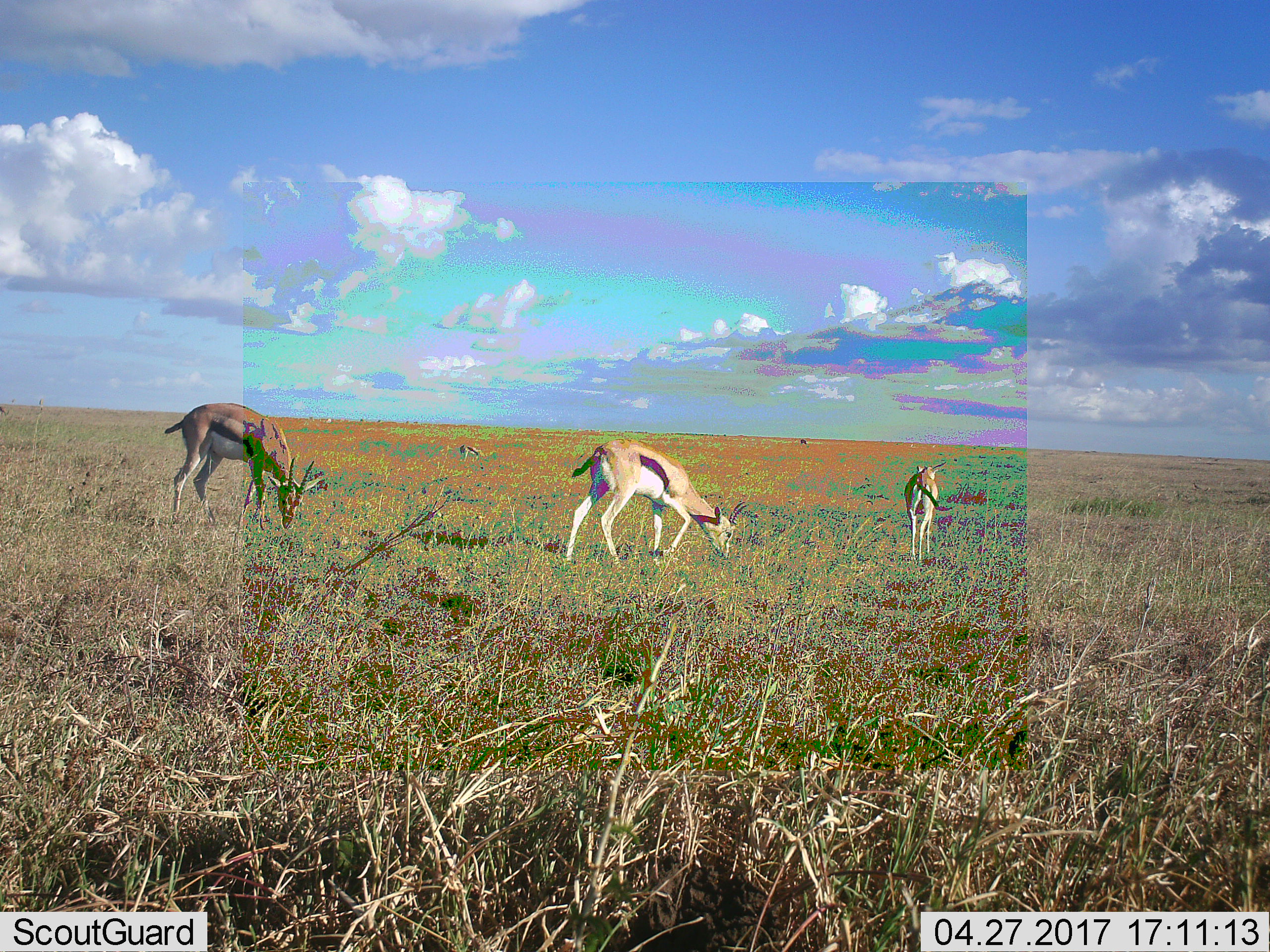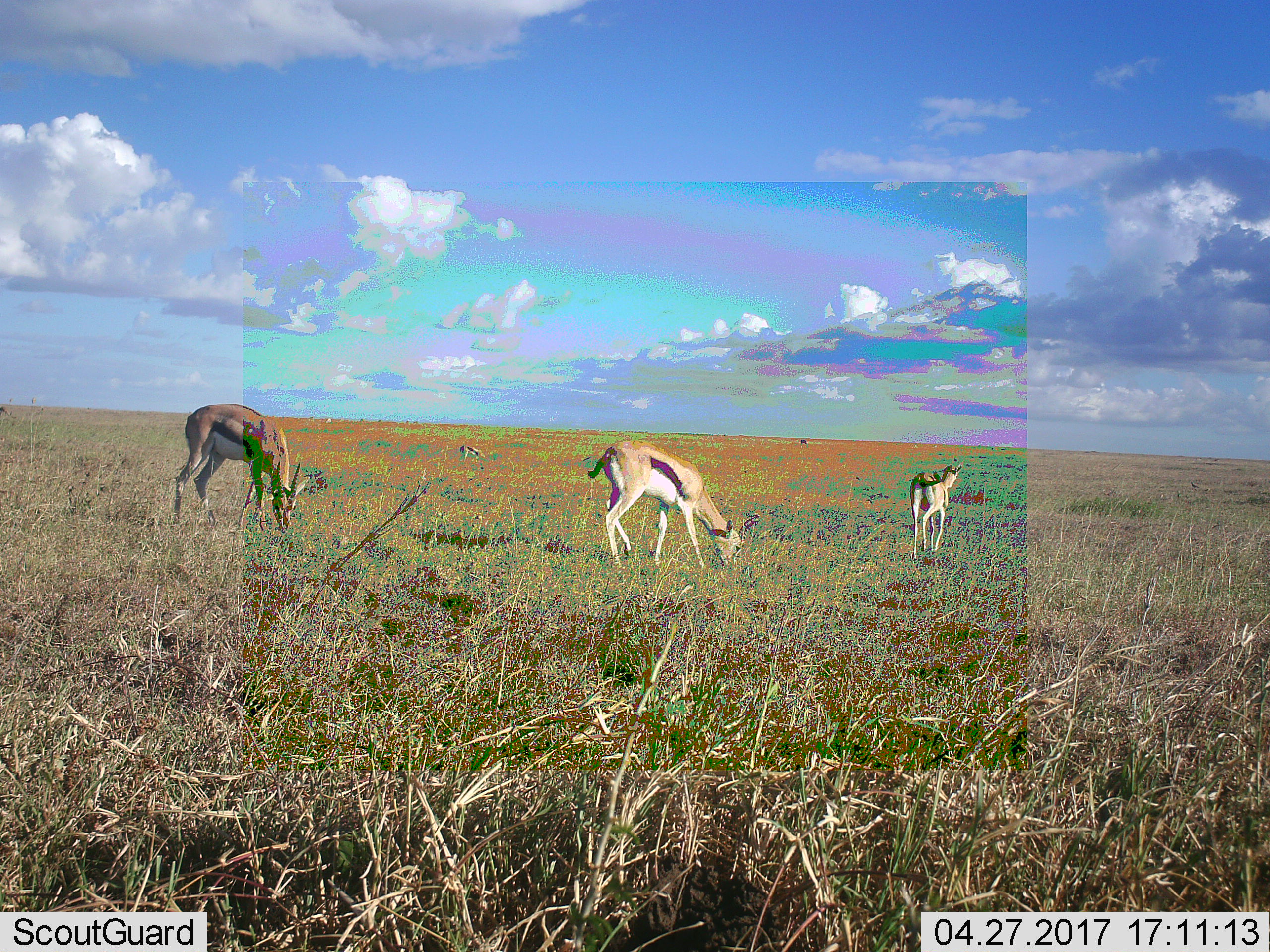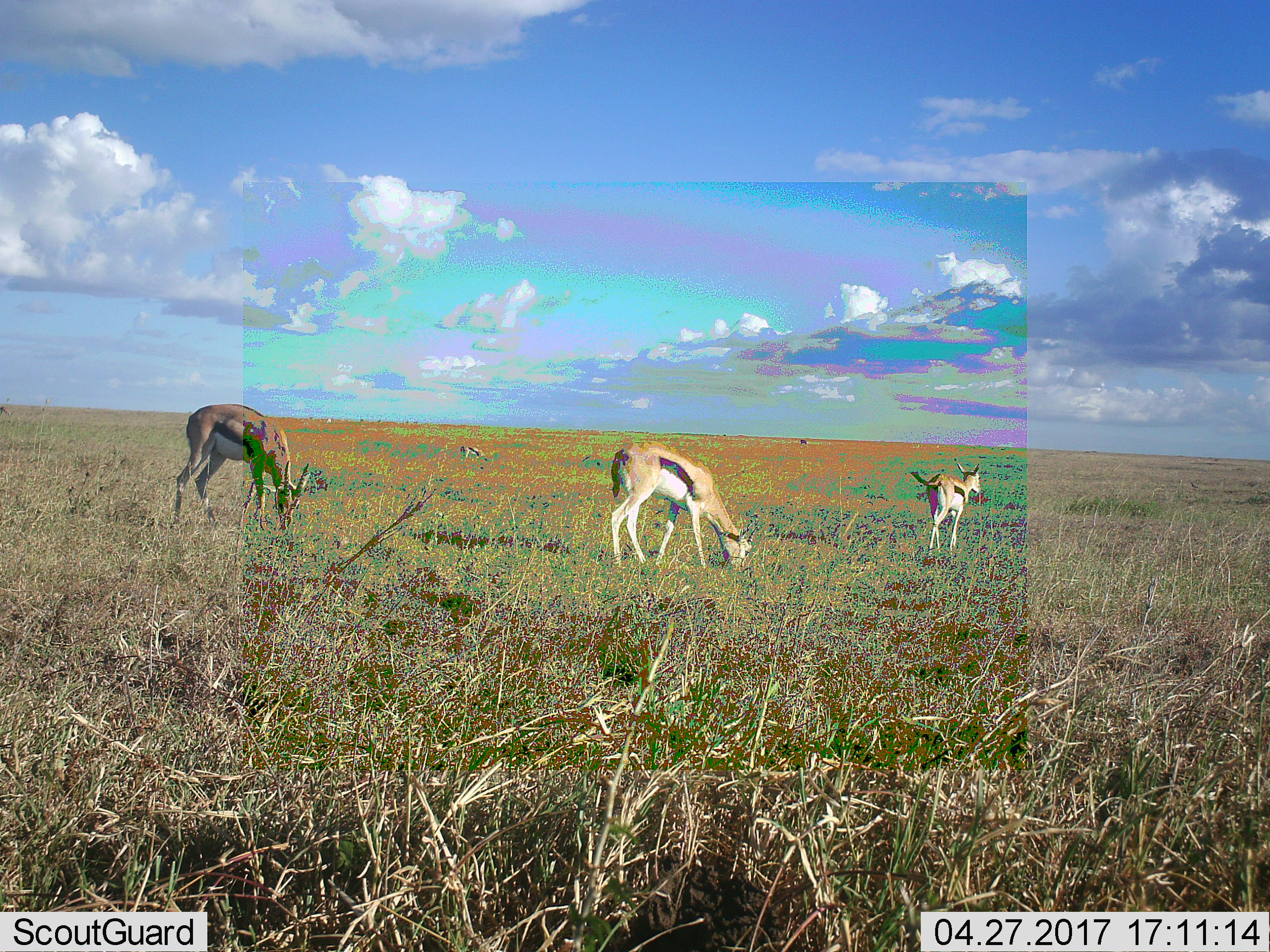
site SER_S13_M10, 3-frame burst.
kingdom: Animalia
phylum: Chordata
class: Mammalia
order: Artiodactyla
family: Bovidae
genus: Eudorcas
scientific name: Eudorcas thomsonii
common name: thomson's gazelle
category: gazellethomsons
Gazellethomsons (thomson's gazelle) (Eudorcas thomsonii), count 4. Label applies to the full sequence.